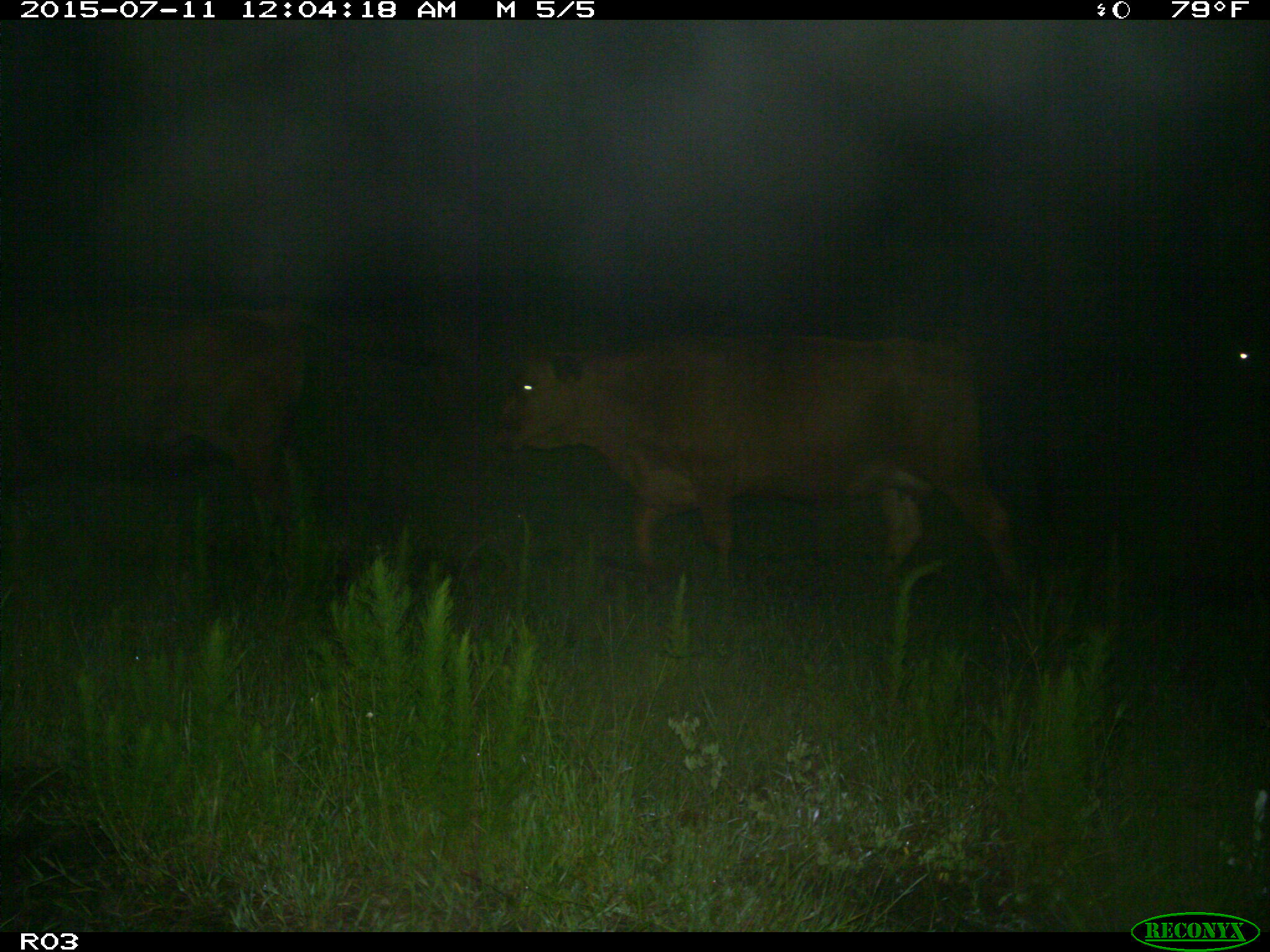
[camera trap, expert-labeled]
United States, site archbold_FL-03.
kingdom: Animalia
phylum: Chordata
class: Mammalia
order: Artiodactyla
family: Bovidae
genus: Bos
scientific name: Bos taurus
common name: domestic cow